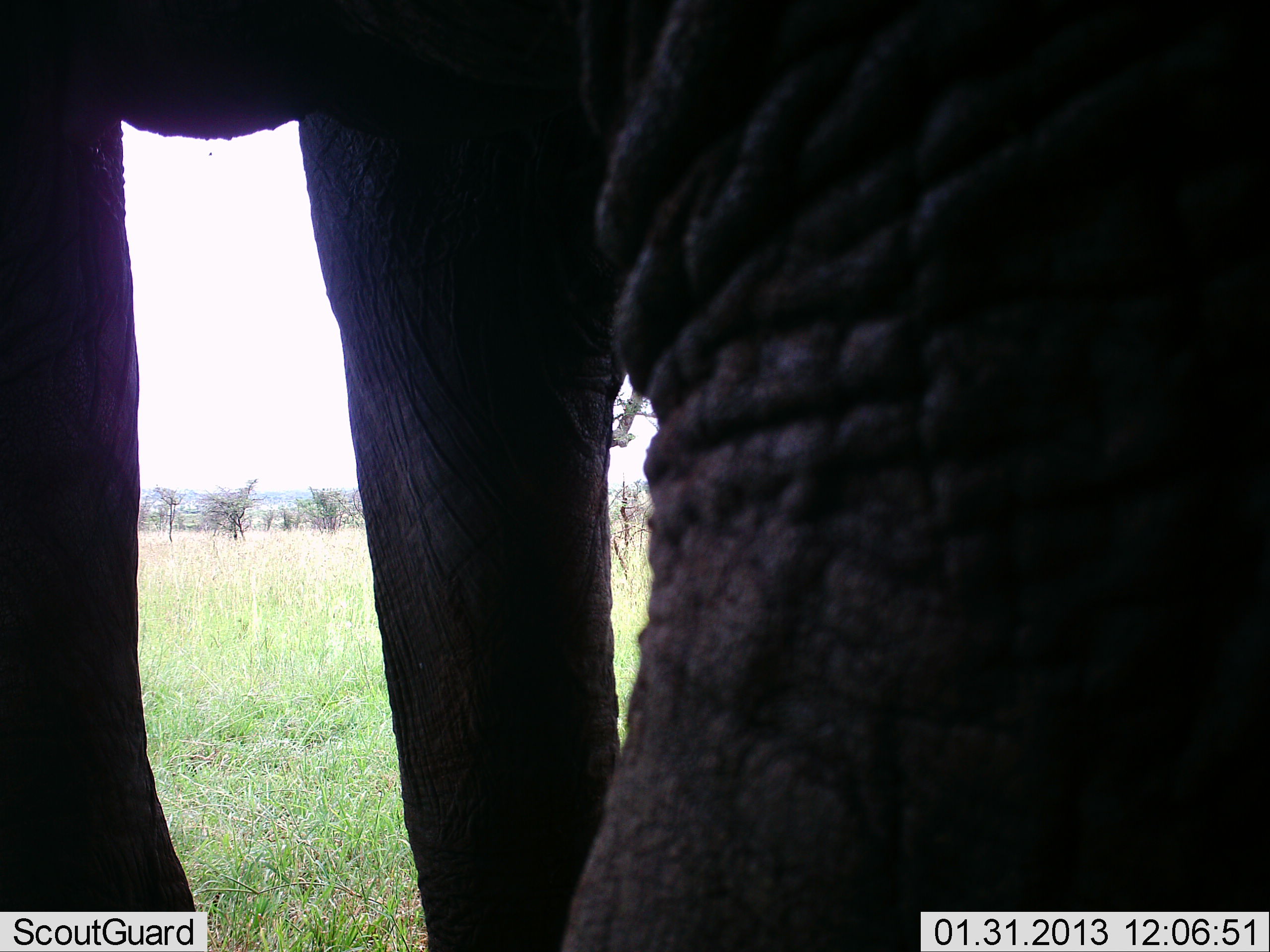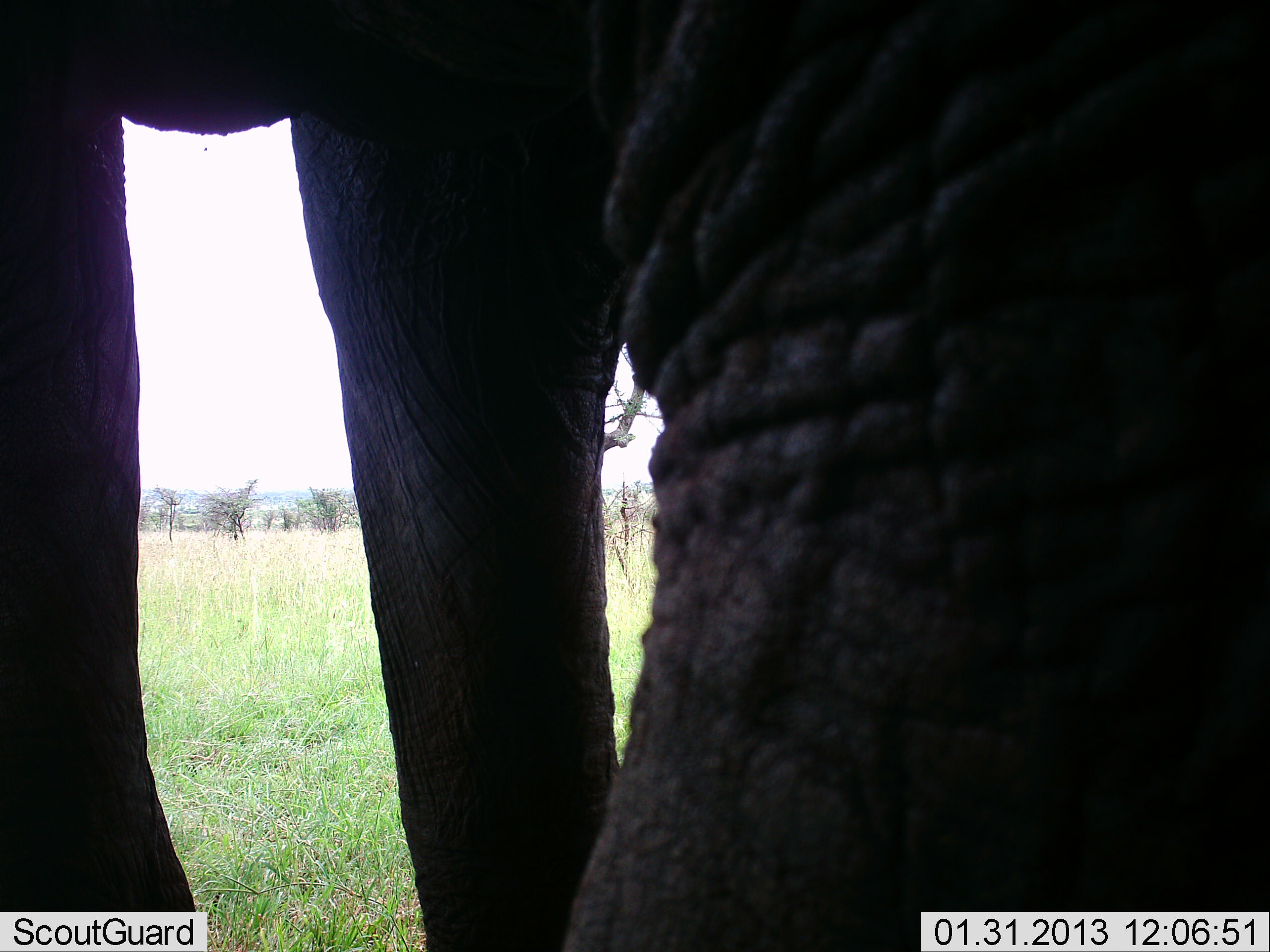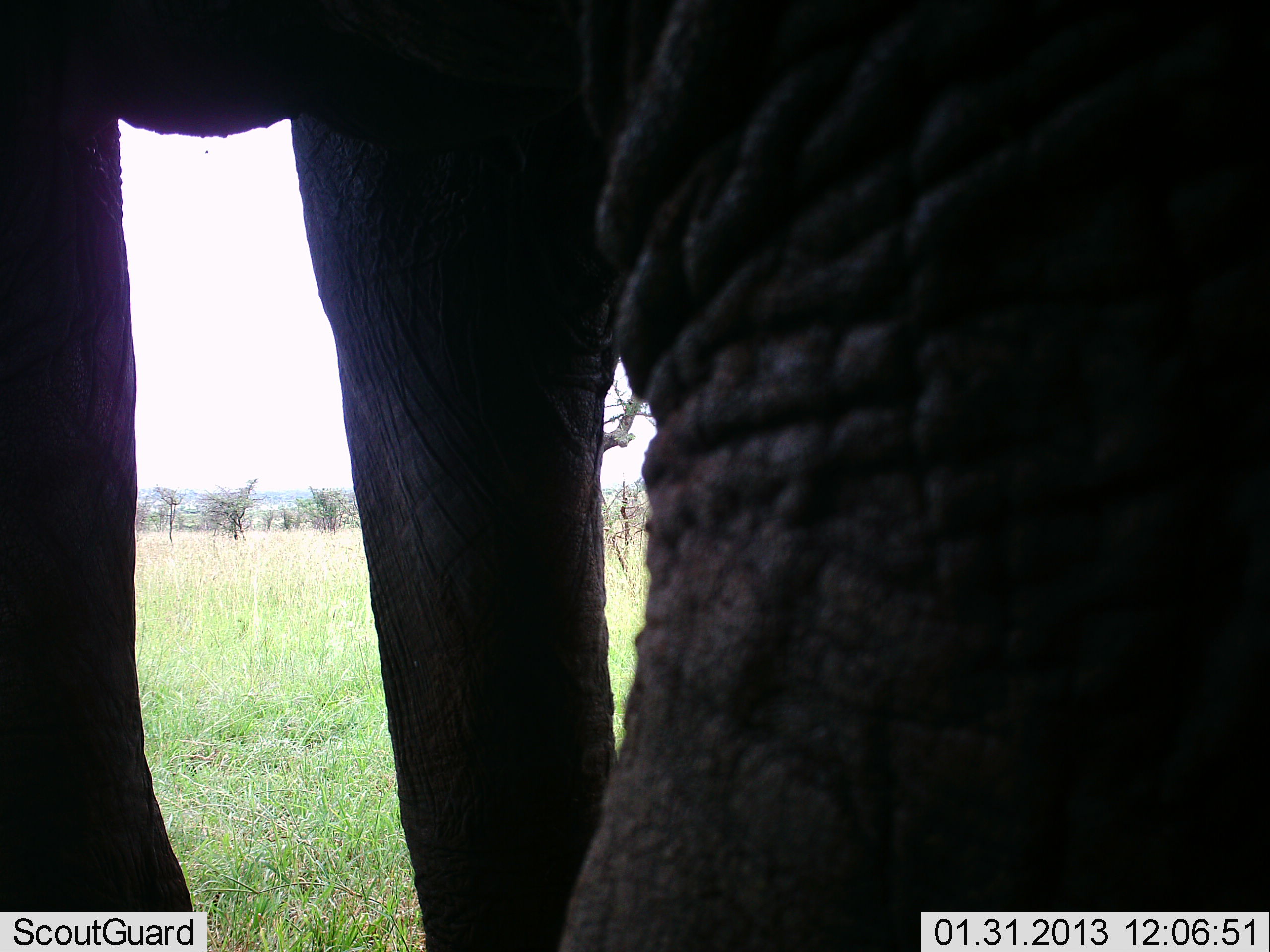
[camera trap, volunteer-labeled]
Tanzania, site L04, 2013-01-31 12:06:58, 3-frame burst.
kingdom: Animalia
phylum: Chordata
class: Mammalia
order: Proboscidea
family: Elephantidae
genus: Loxodonta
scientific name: Loxodonta africana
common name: african bush elephant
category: elephant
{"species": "elephant (african bush elephant) (Loxodonta africana)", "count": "1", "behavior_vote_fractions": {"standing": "100%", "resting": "0%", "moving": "0%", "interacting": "0%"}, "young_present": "0%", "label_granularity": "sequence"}